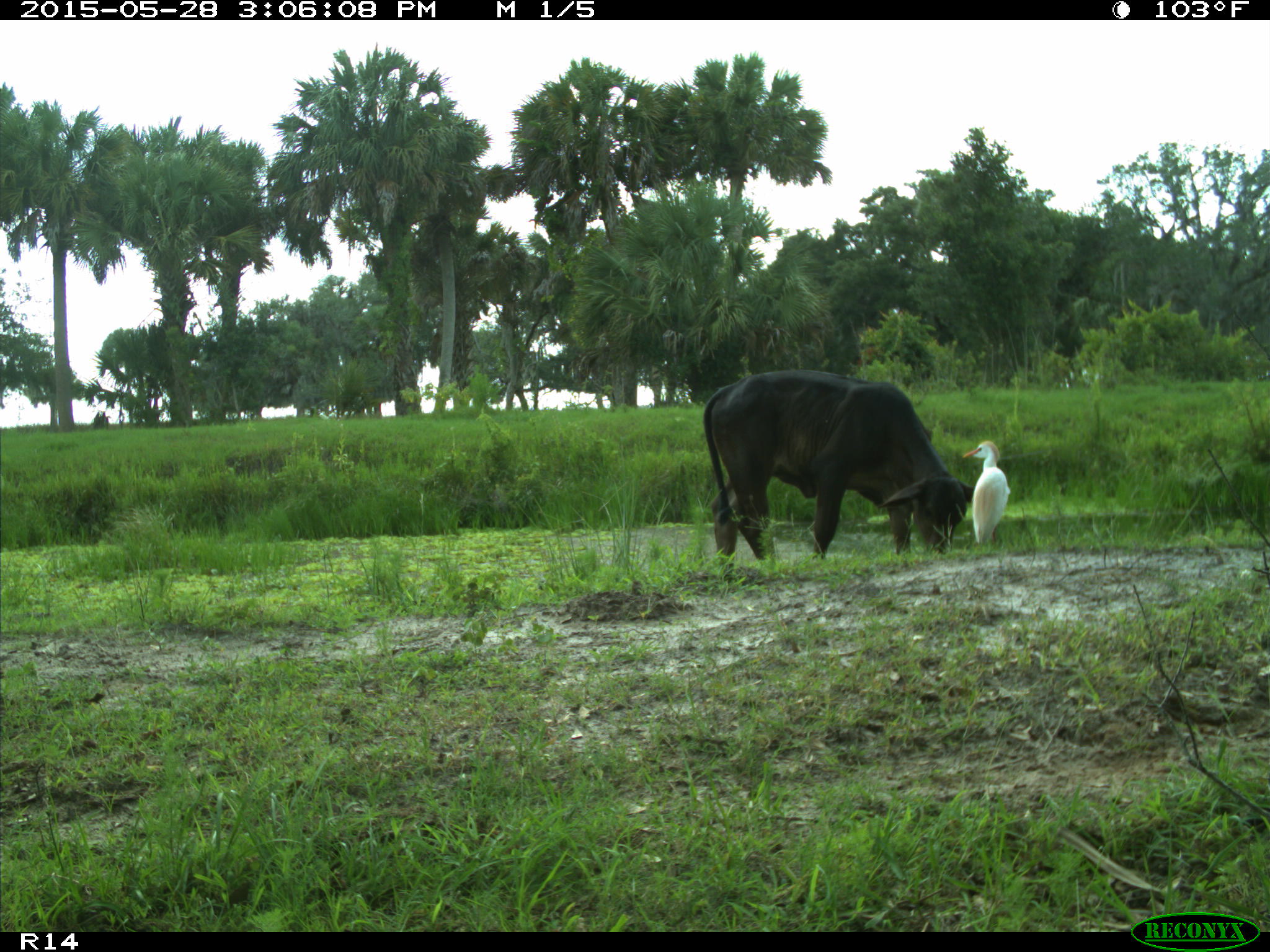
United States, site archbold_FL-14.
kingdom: Animalia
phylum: Chordata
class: Mammalia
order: Artiodactyla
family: Bovidae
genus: Bos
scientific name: Bos taurus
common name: domestic cow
Bos taurus (domestic cow).